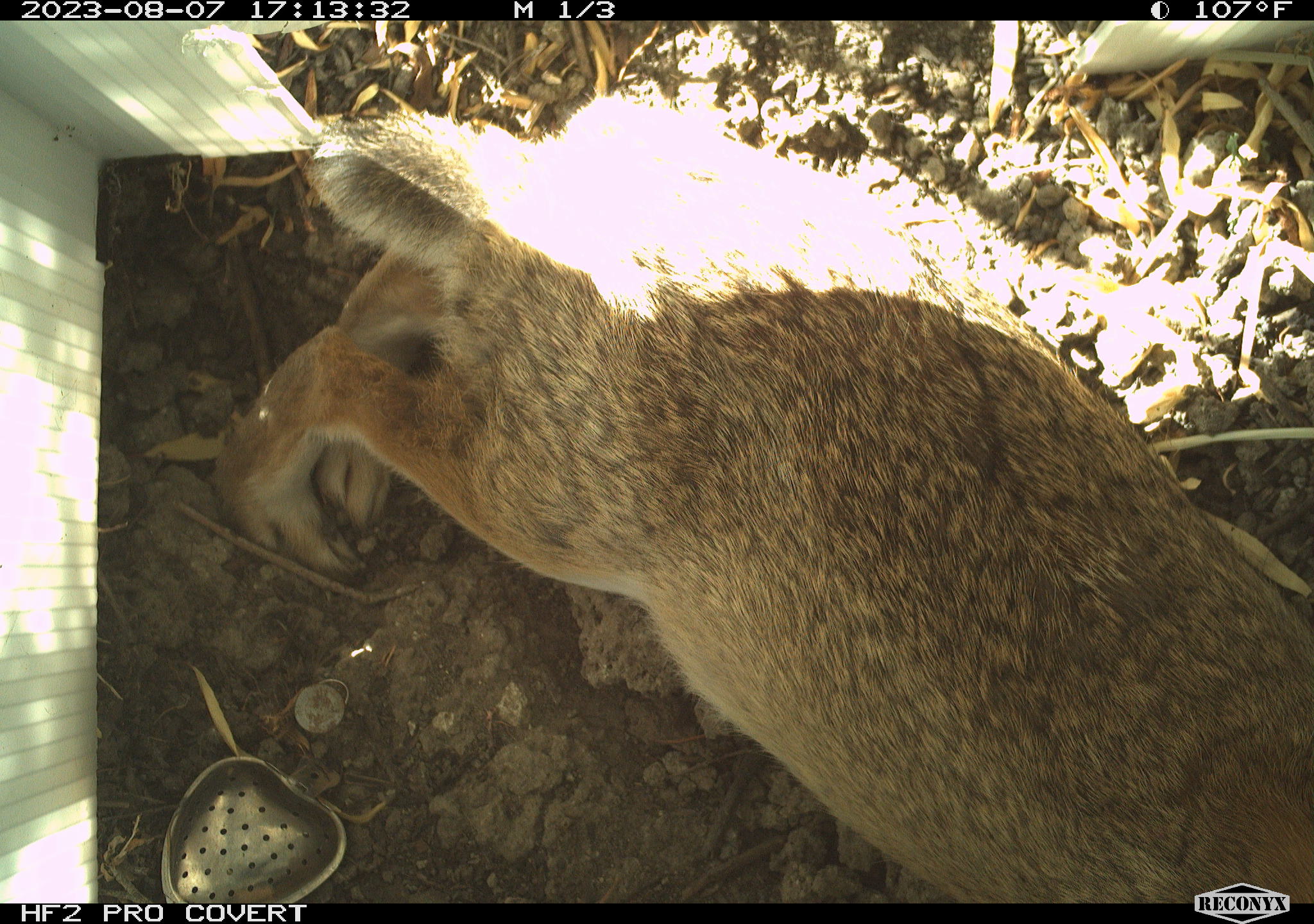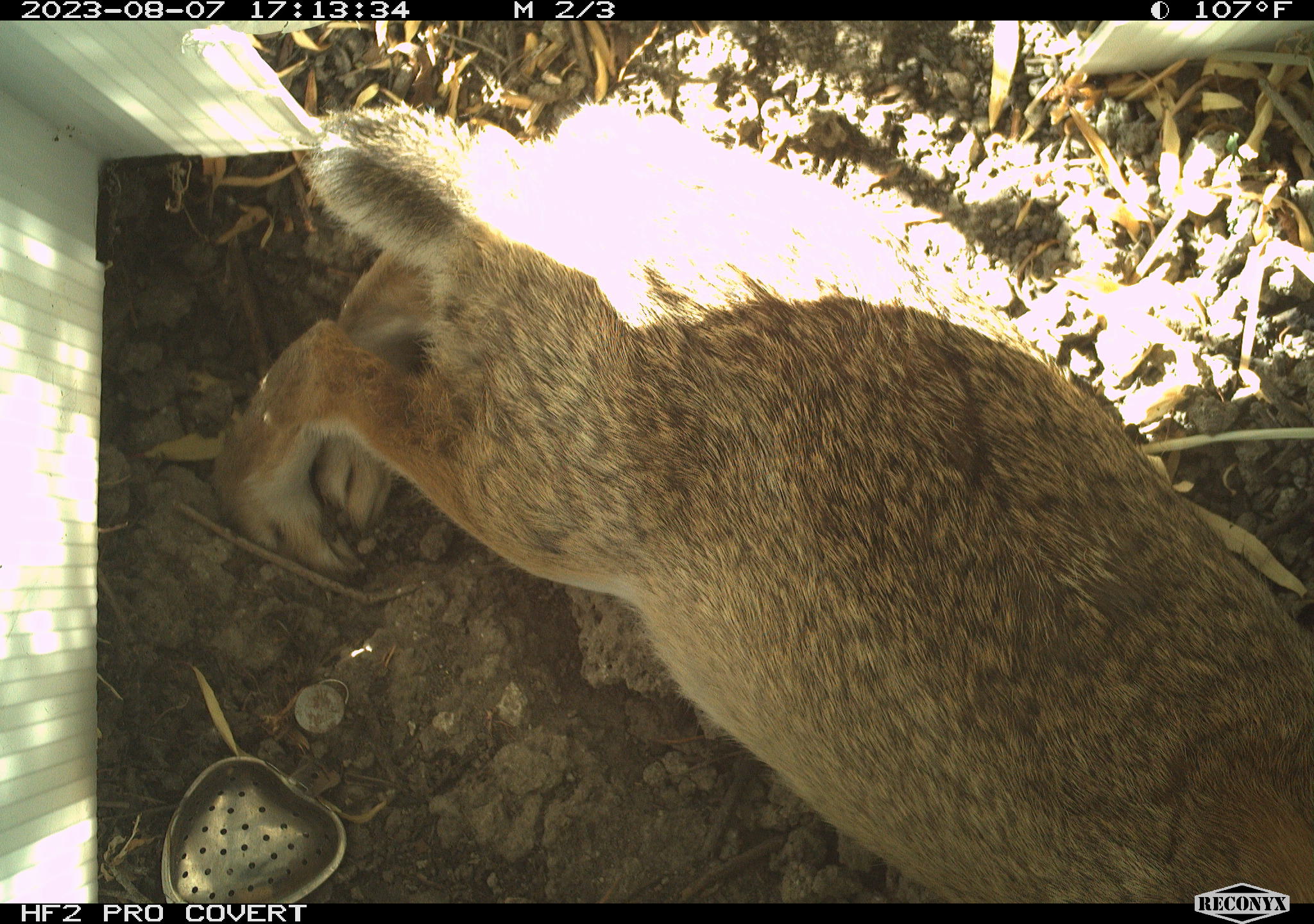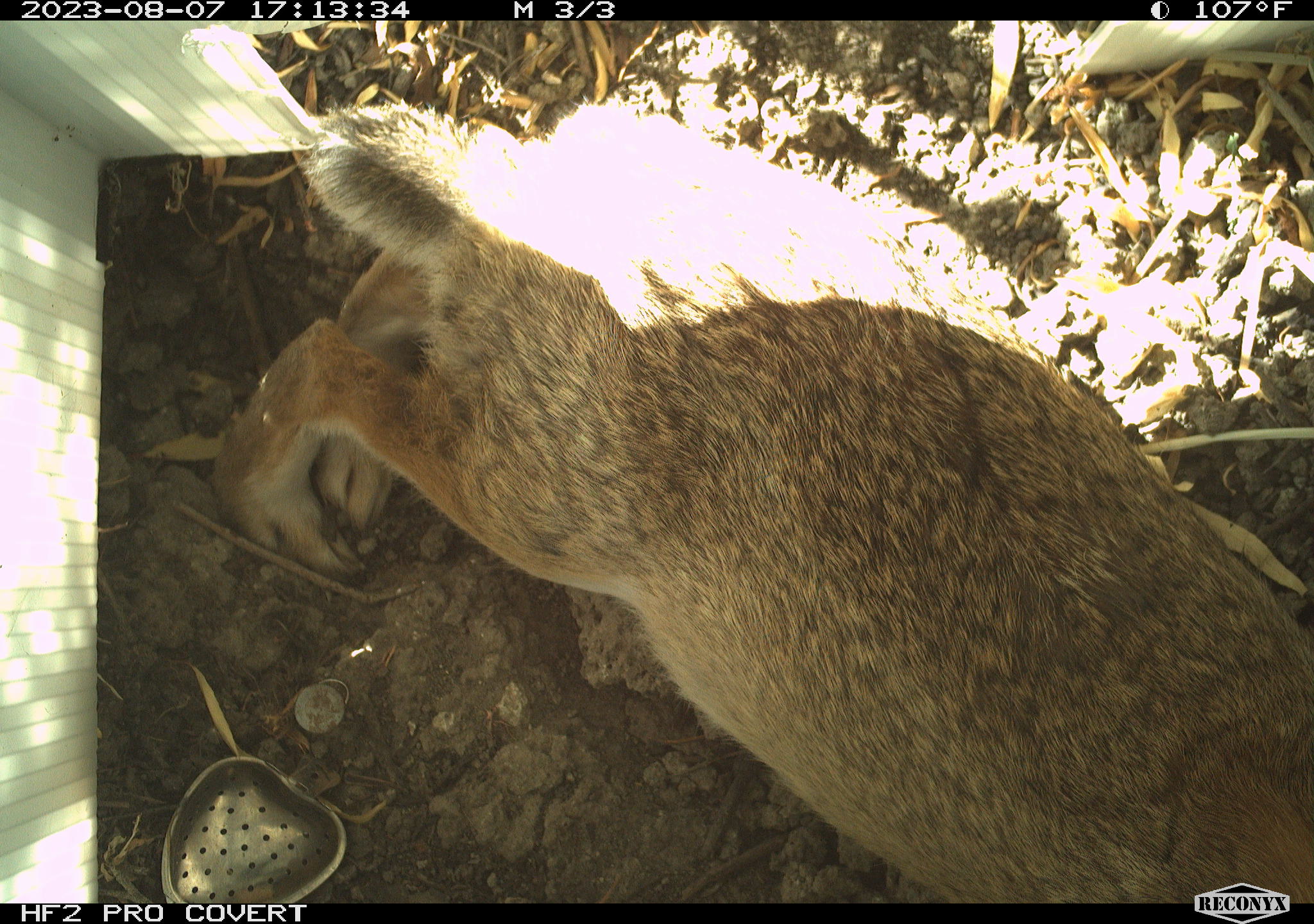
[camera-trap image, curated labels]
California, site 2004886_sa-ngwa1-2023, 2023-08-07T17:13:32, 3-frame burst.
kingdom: Animalia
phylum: Chordata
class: Mammalia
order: Lagomorpha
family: Leporidae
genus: Sylvilagus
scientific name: Sylvilagus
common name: cottontail rabbits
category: sylvilagus species